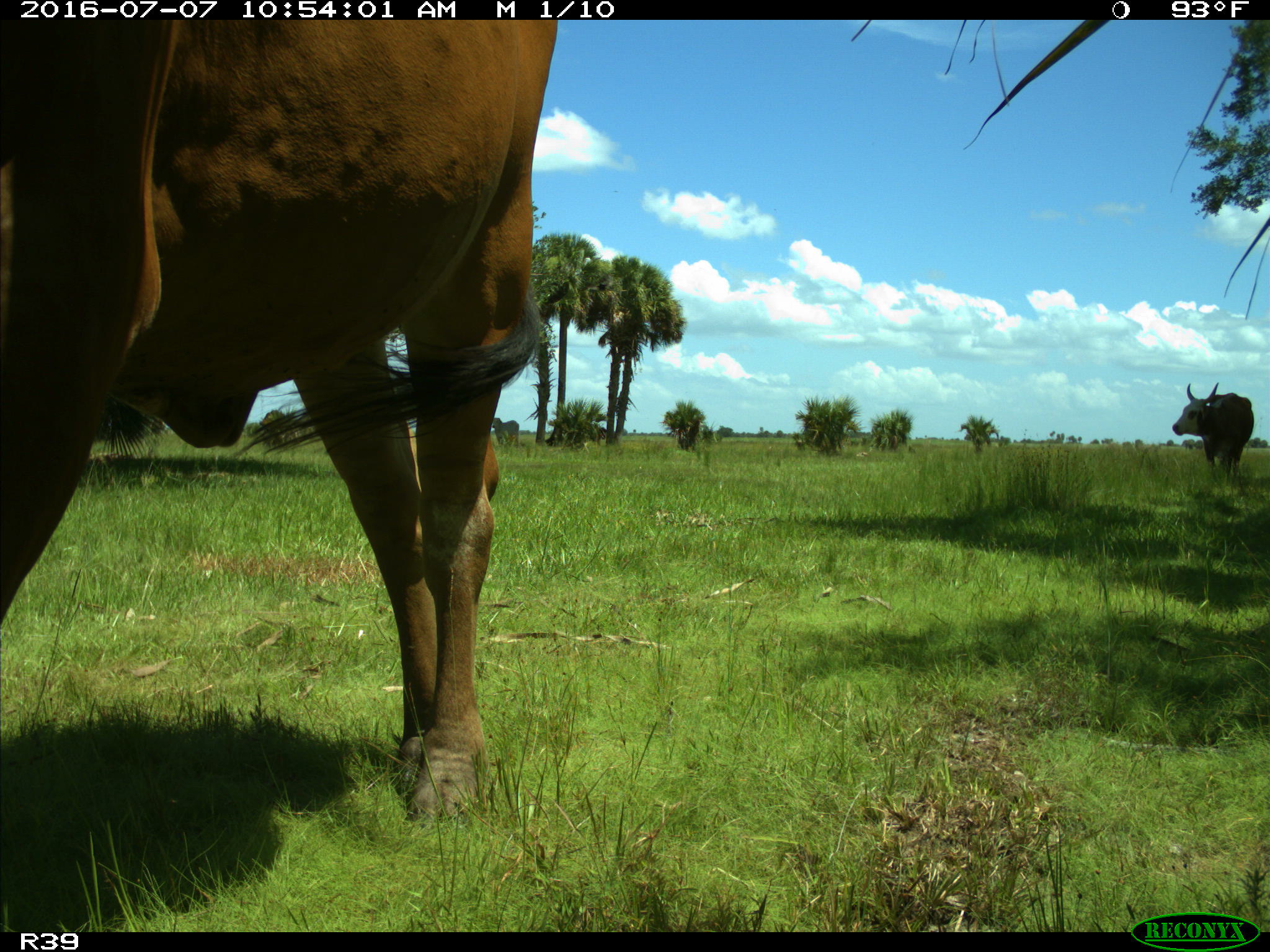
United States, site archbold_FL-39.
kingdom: Animalia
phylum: Chordata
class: Mammalia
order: Artiodactyla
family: Bovidae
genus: Bos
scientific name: Bos taurus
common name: domestic cow